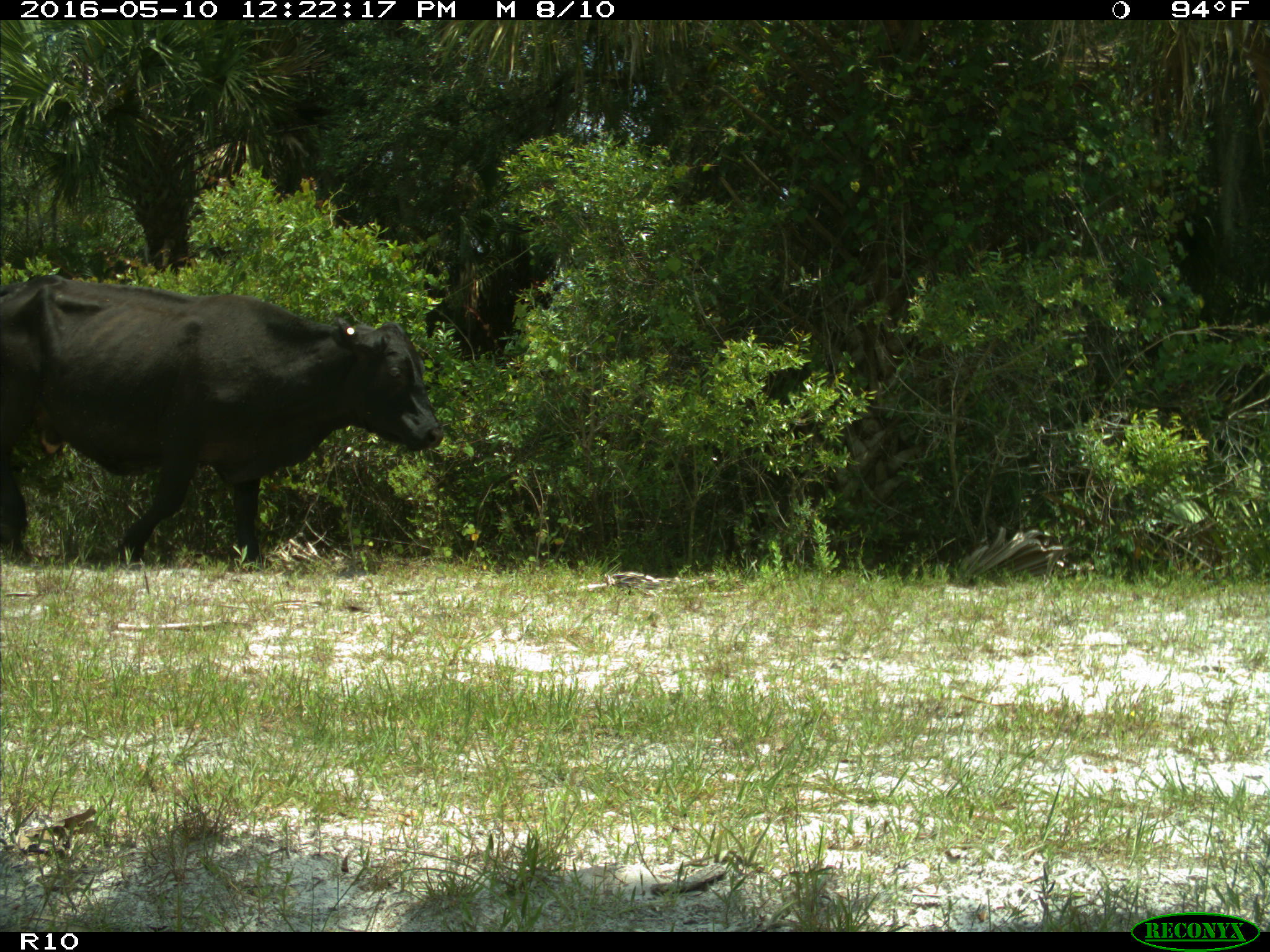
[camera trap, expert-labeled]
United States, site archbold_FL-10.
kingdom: Animalia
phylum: Chordata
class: Mammalia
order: Artiodactyla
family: Bovidae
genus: Bos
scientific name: Bos taurus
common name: domestic cow